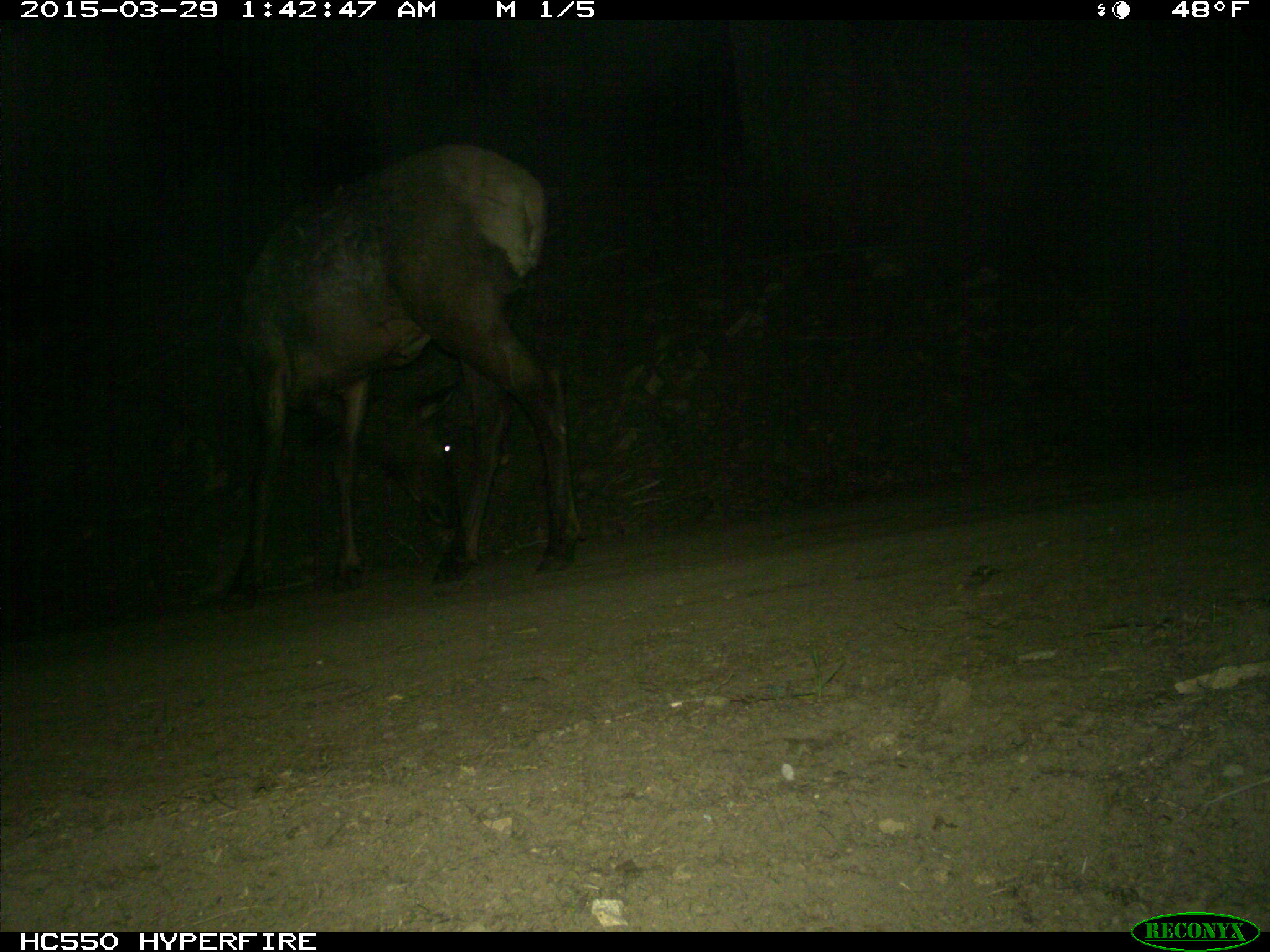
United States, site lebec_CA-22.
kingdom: Animalia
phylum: Chordata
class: Mammalia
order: Artiodactyla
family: Cervidae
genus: Cervus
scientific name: Cervus canadensis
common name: elk